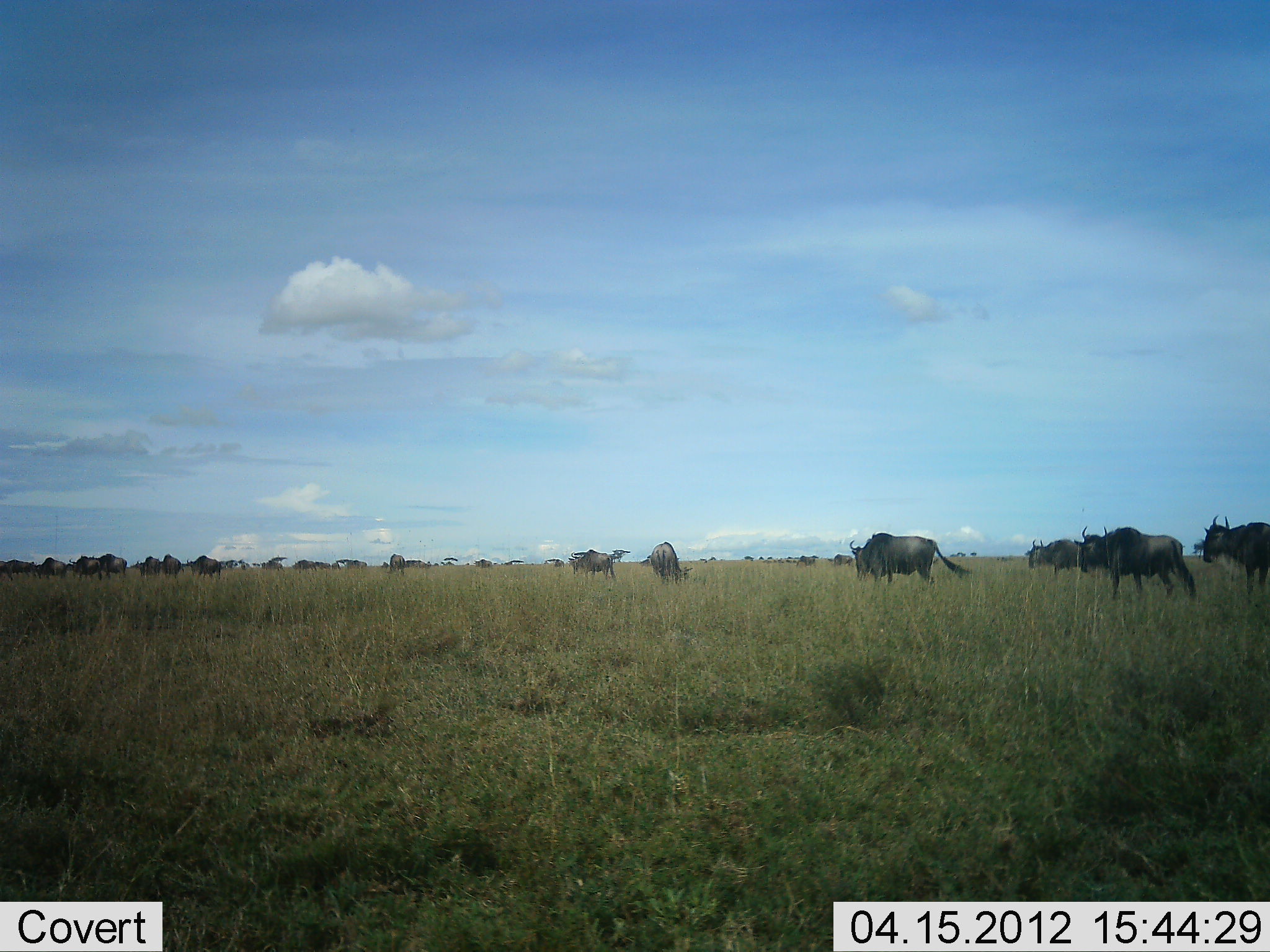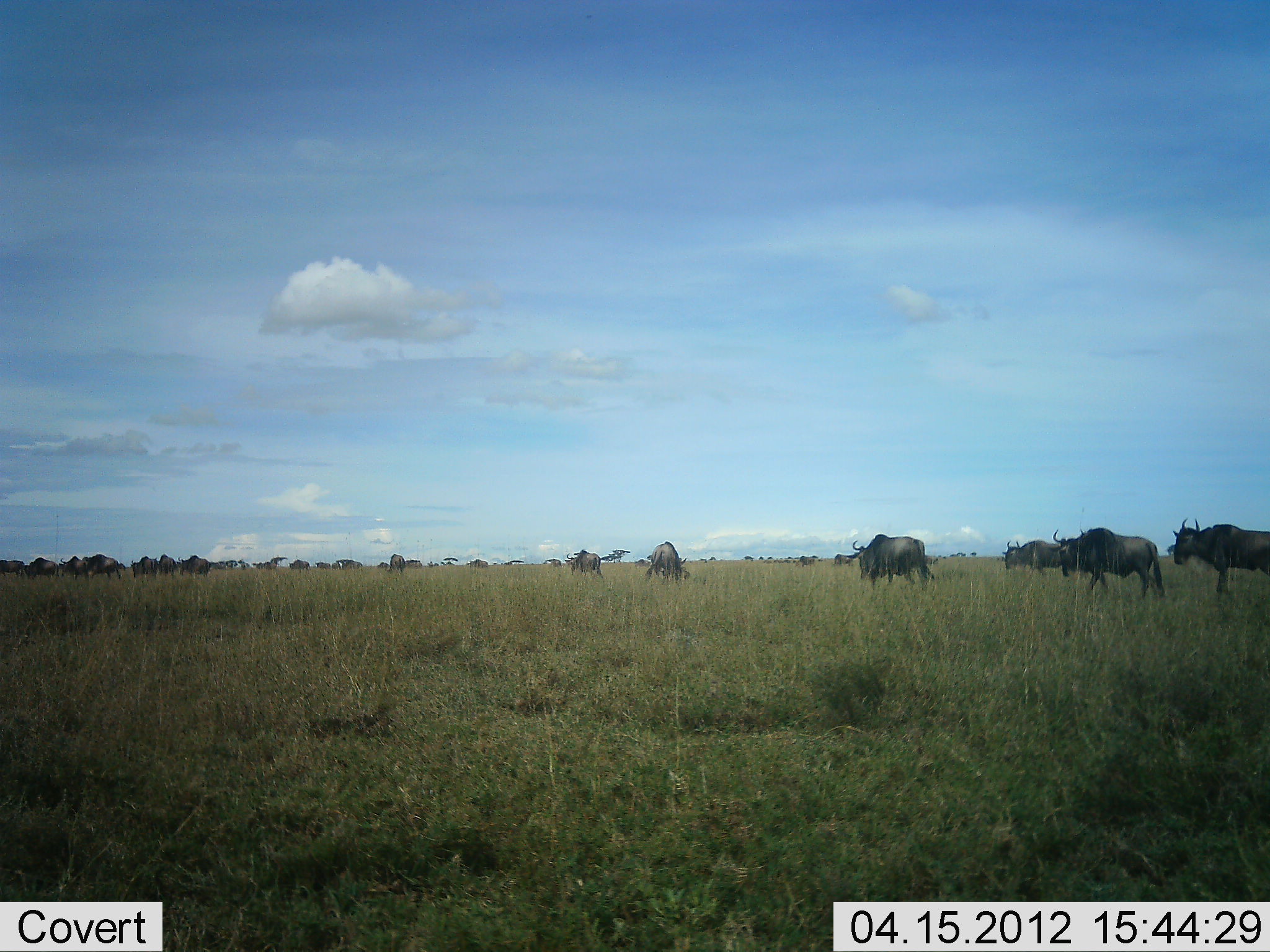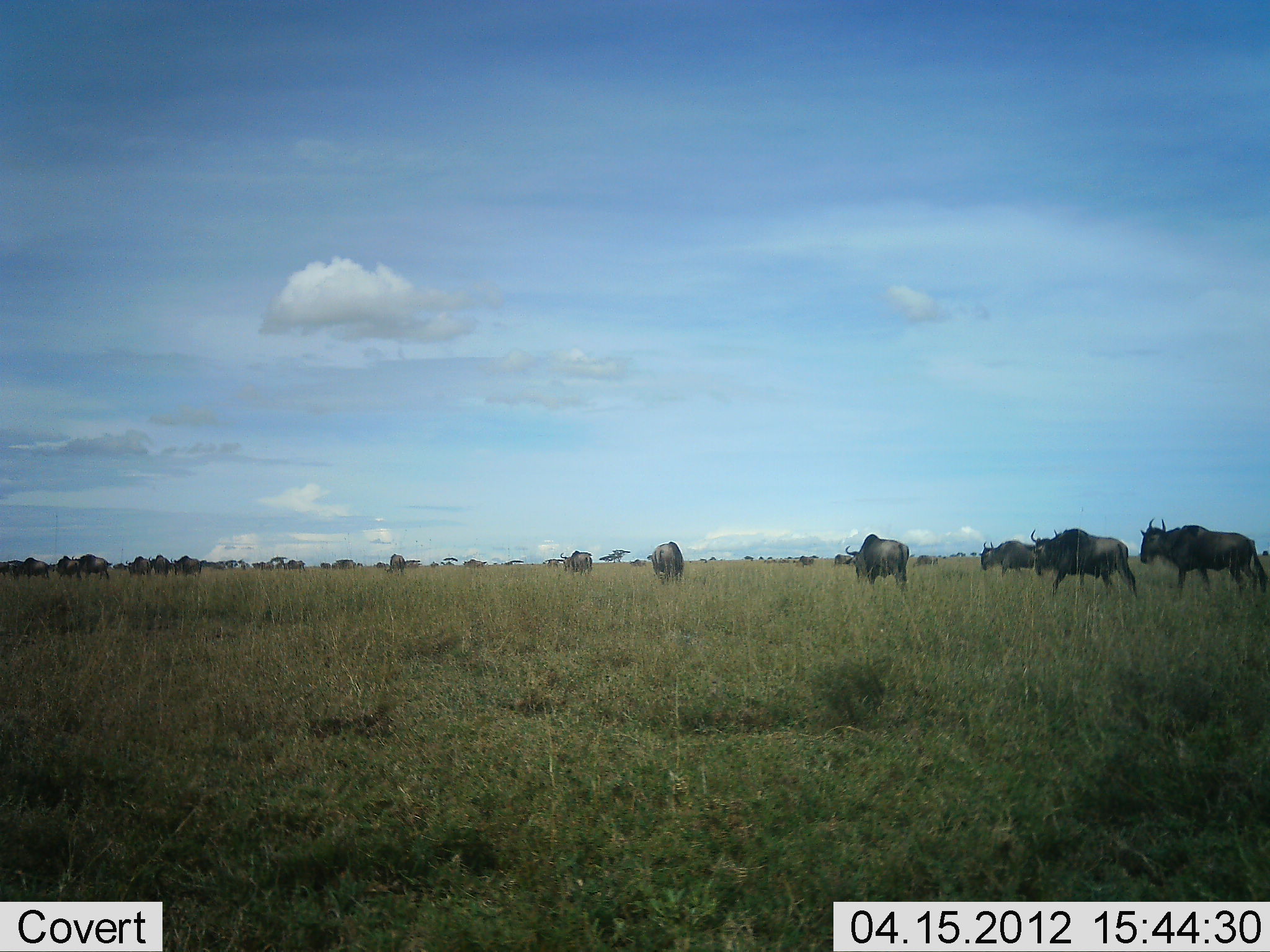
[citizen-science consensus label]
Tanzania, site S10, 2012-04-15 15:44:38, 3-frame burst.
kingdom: Animalia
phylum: Chordata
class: Mammalia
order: Artiodactyla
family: Bovidae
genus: Connochaetes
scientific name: Connochaetes taurinus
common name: blue wildebeest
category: wildebeest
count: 11-50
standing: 7%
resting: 0%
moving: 100%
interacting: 0%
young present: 0%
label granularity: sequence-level